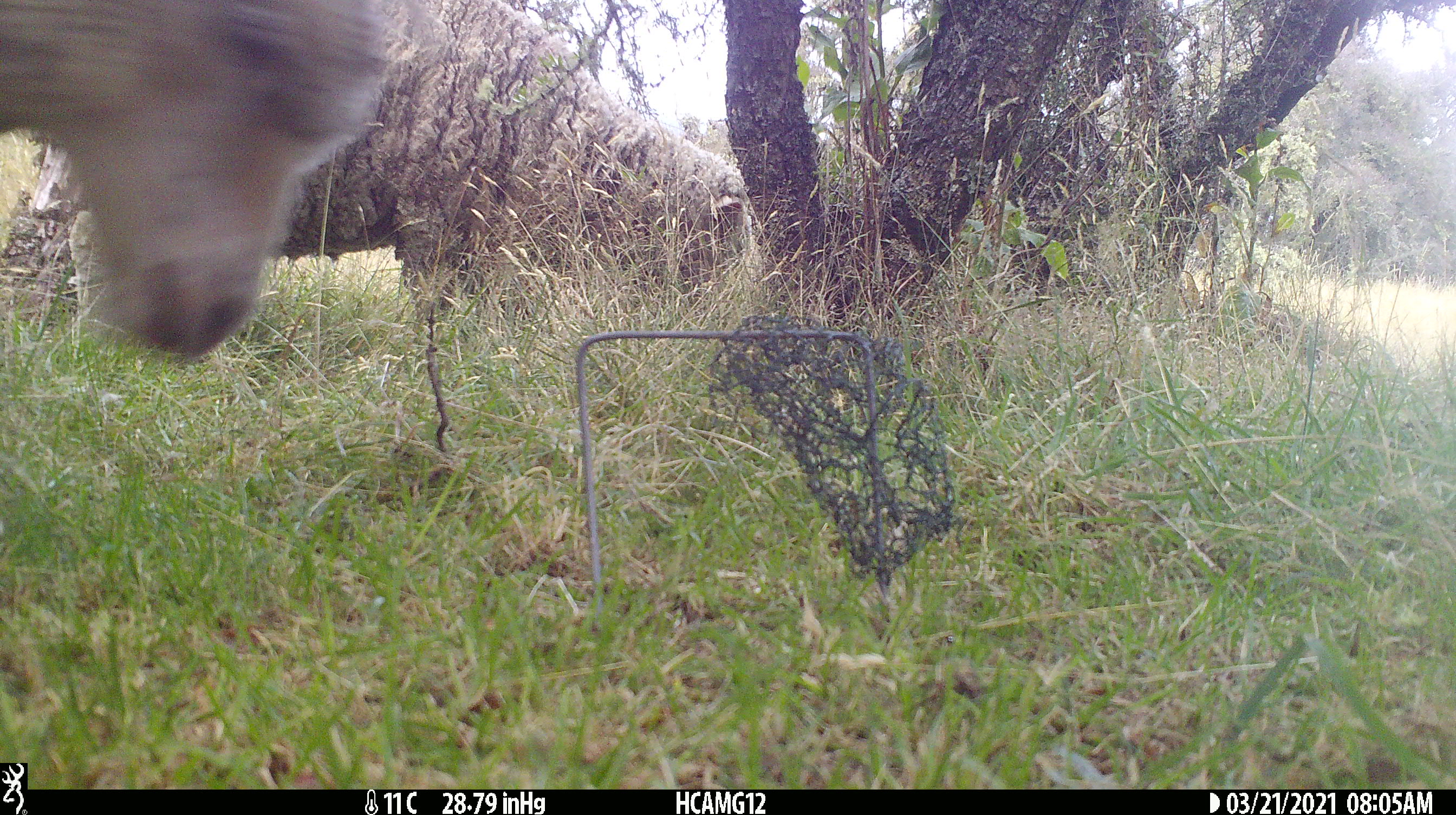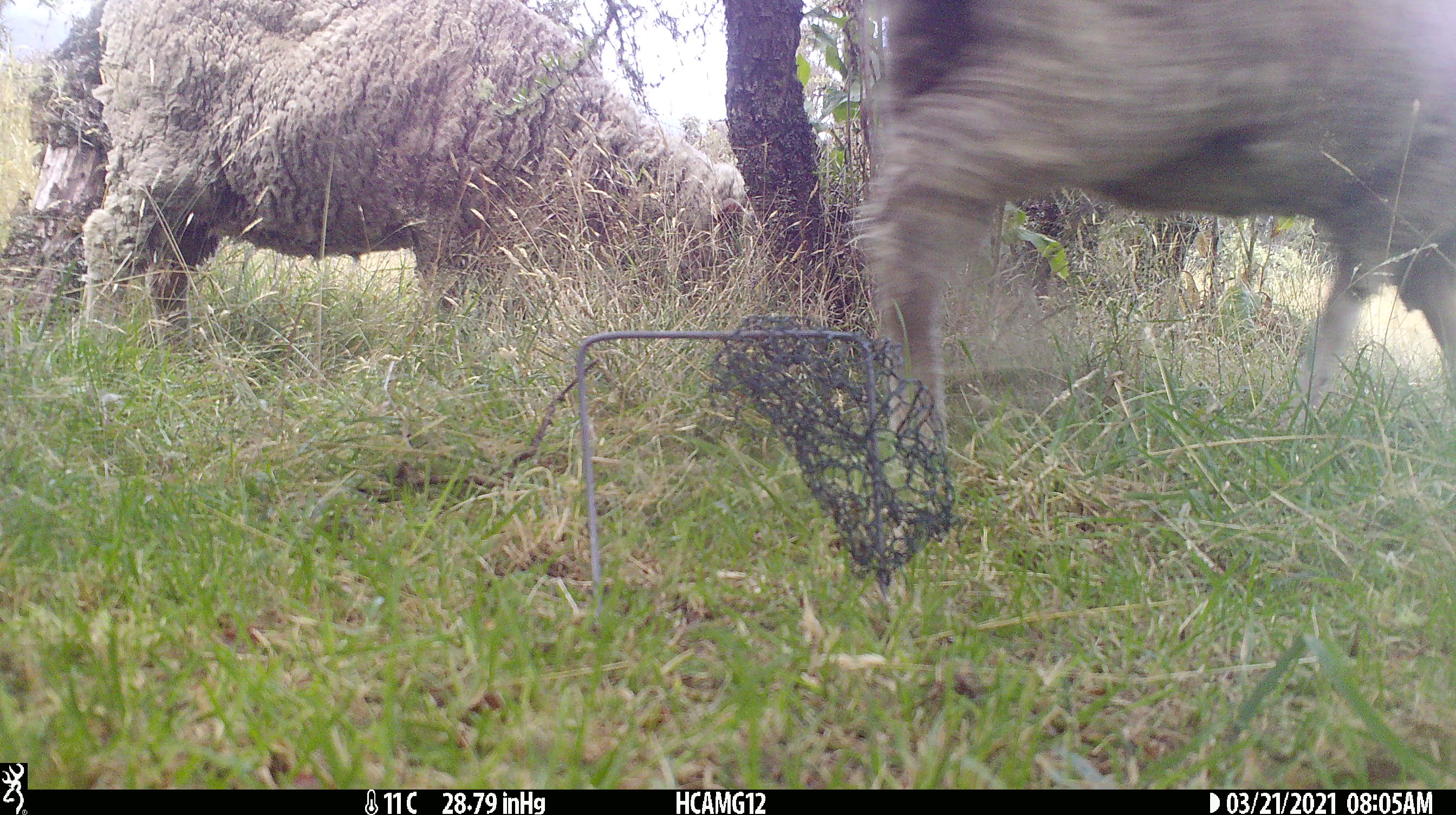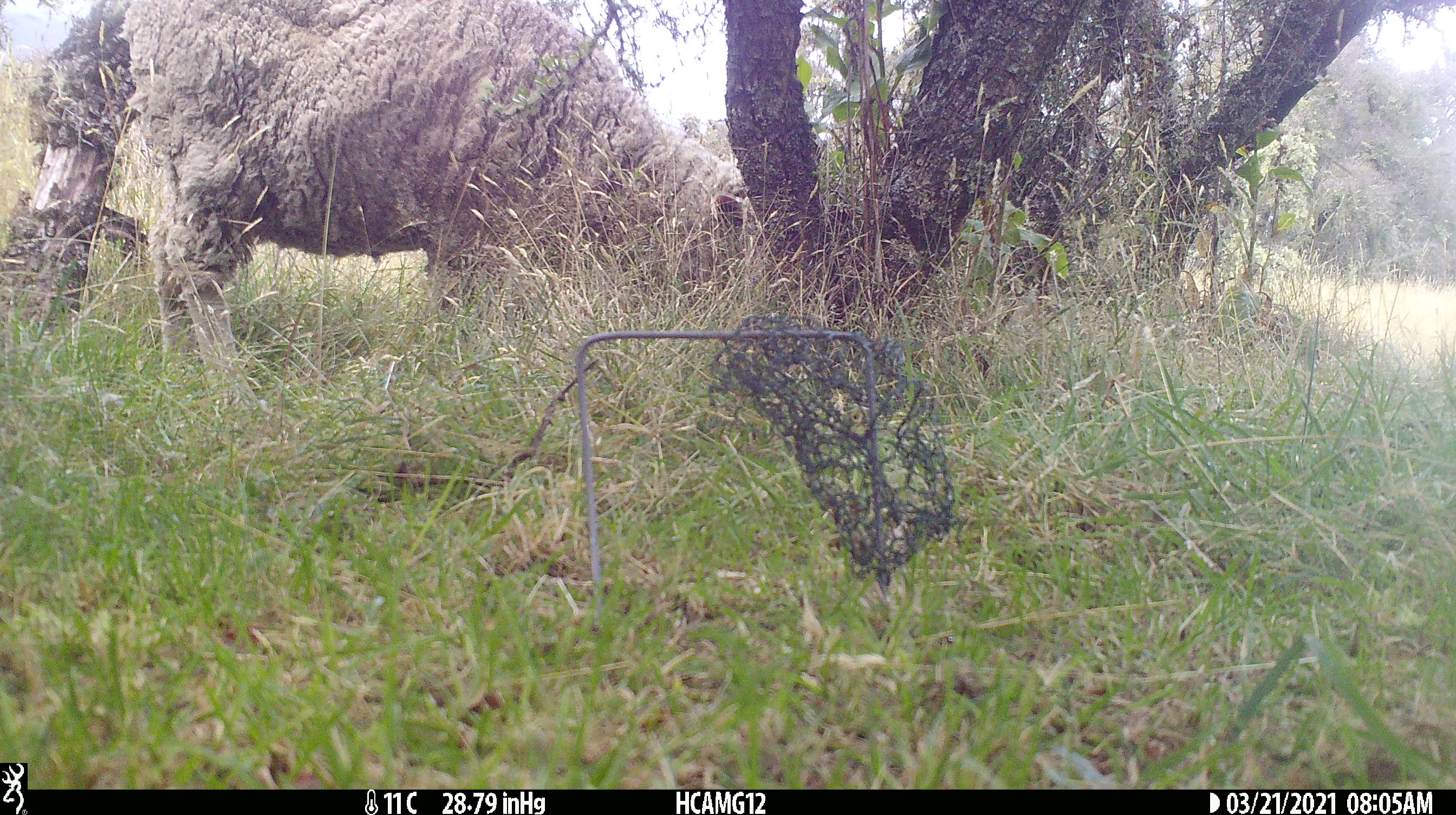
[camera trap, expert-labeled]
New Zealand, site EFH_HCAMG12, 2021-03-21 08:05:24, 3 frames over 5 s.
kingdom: Animalia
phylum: Chordata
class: Mammalia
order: Artiodactyla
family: Bovidae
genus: Ovis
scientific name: Ovis aries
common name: domestic sheep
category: sheep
Sheep (domestic sheep) (Ovis aries).